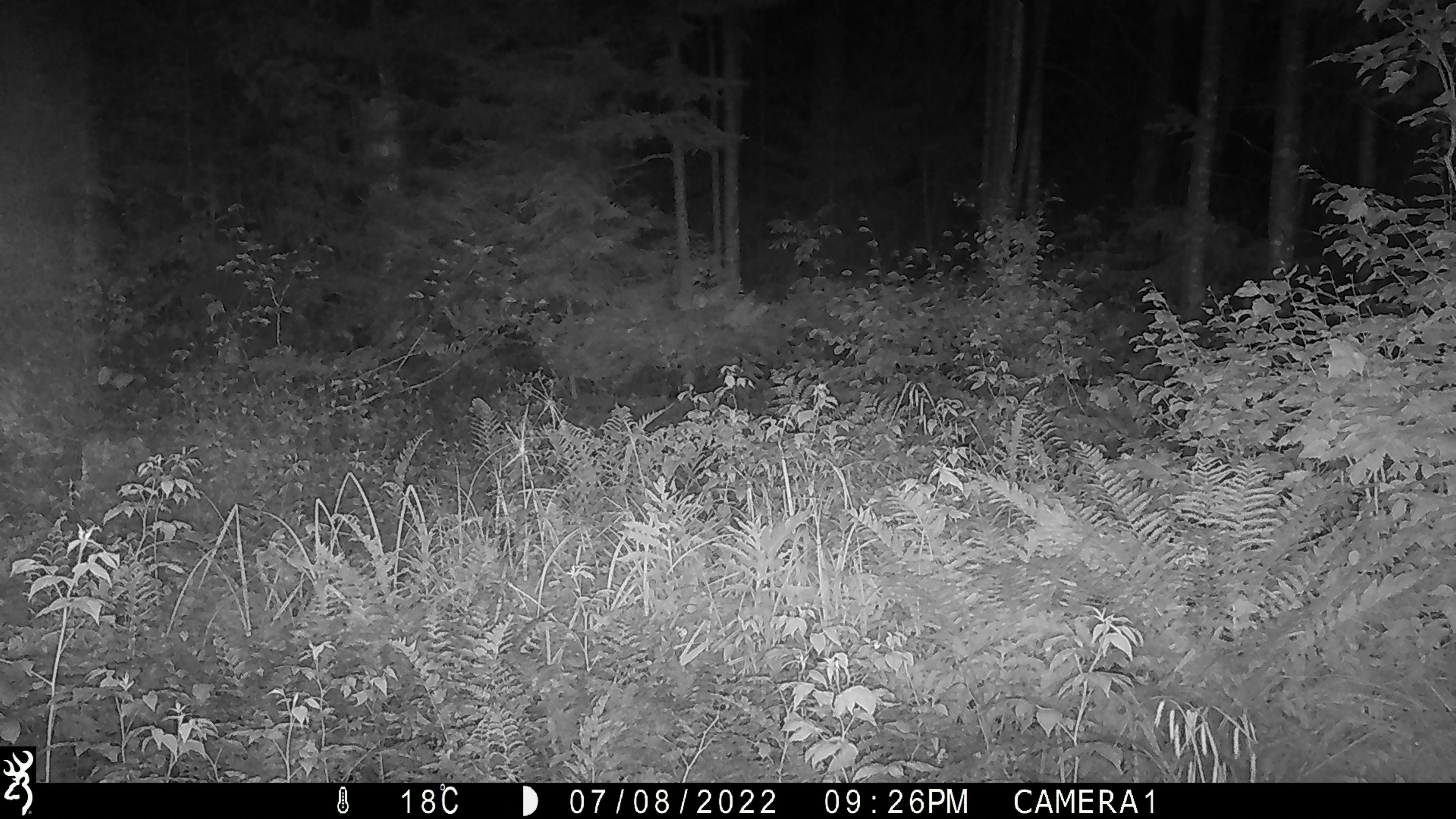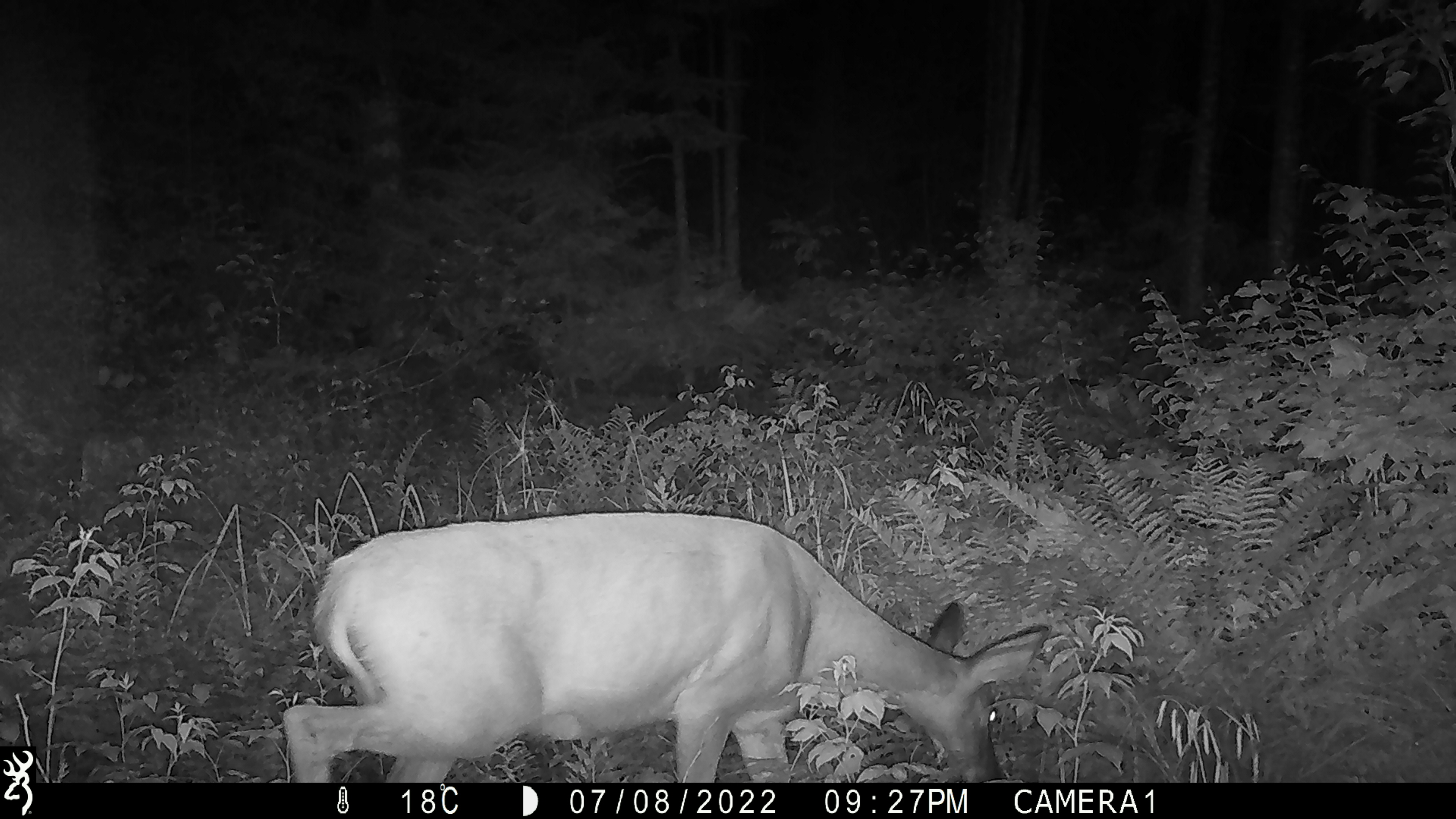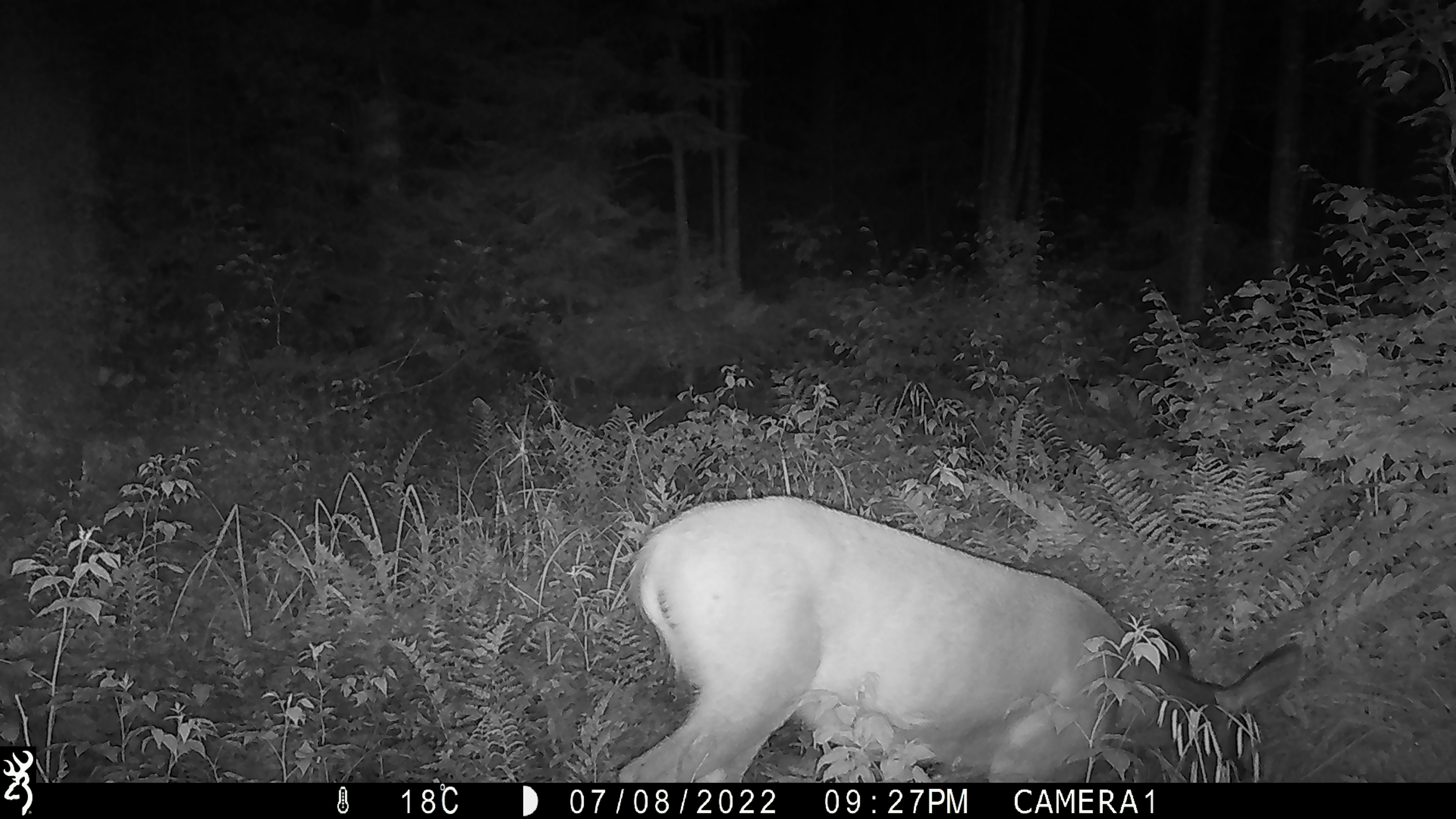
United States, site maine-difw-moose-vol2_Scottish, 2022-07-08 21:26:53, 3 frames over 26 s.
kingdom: Animalia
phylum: Chordata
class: Mammalia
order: Artiodactyla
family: Cervidae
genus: Odocoileus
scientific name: Odocoileus virginianus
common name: white-tailed deer